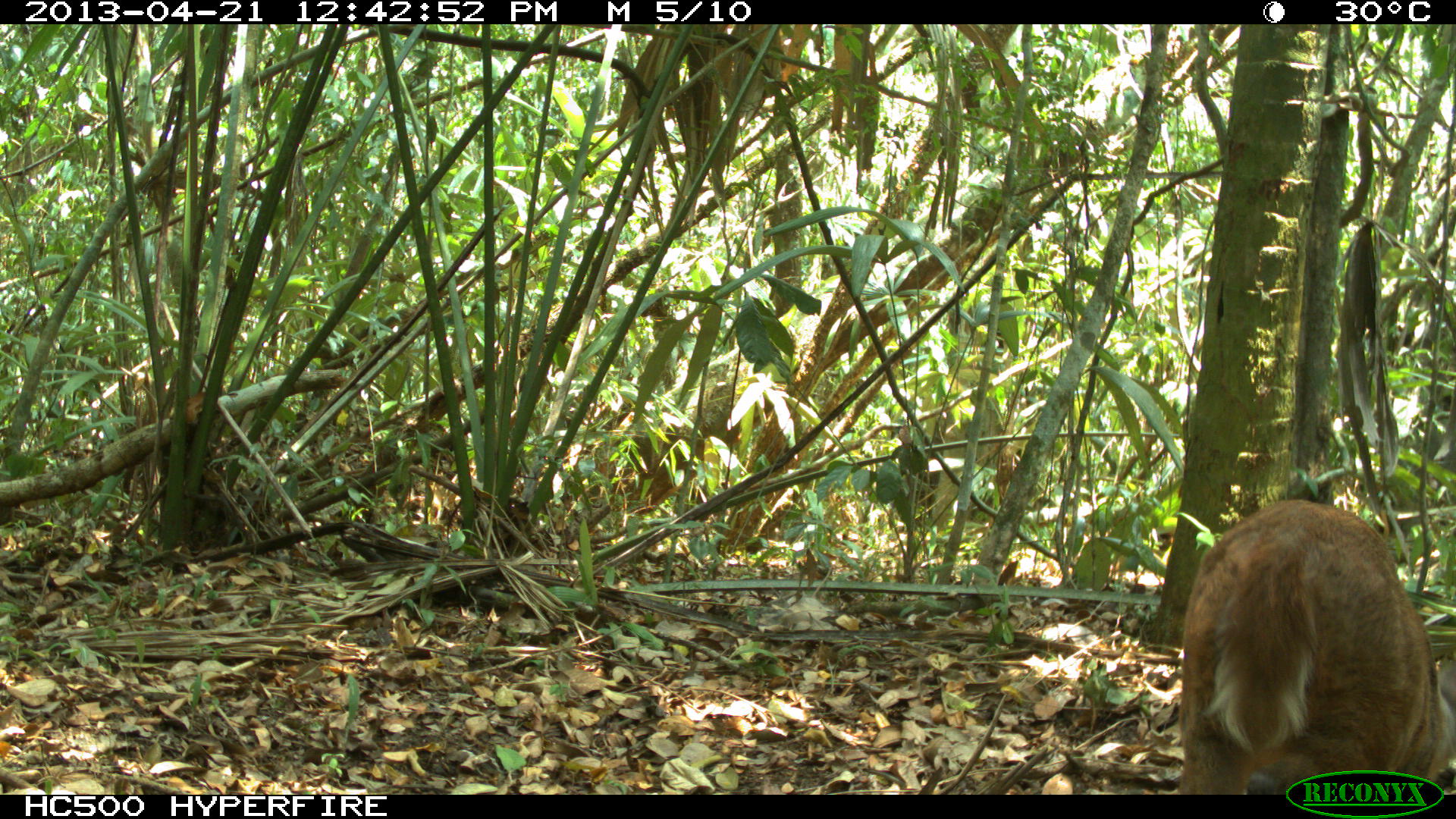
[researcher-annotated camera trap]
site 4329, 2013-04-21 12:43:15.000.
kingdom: Animalia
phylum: Chordata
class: Mammalia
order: Artiodactyla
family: Cervidae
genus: Mazama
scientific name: Mazama temama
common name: central american red brocket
Mazama temama (central american red brocket), count 1, sex female.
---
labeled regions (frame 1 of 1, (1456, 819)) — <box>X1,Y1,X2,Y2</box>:
mazama temama: <box>1177,499,1456,793</box>